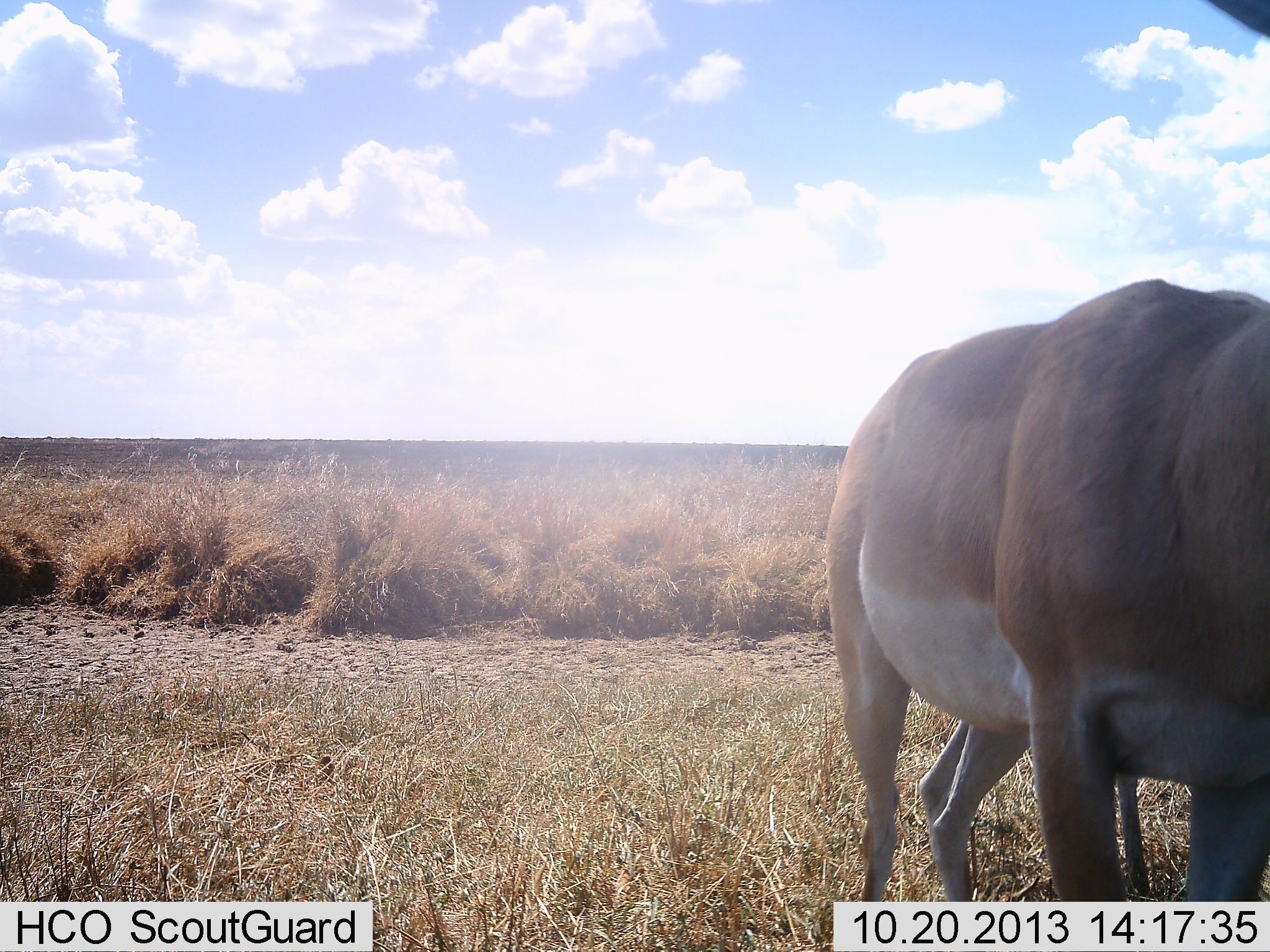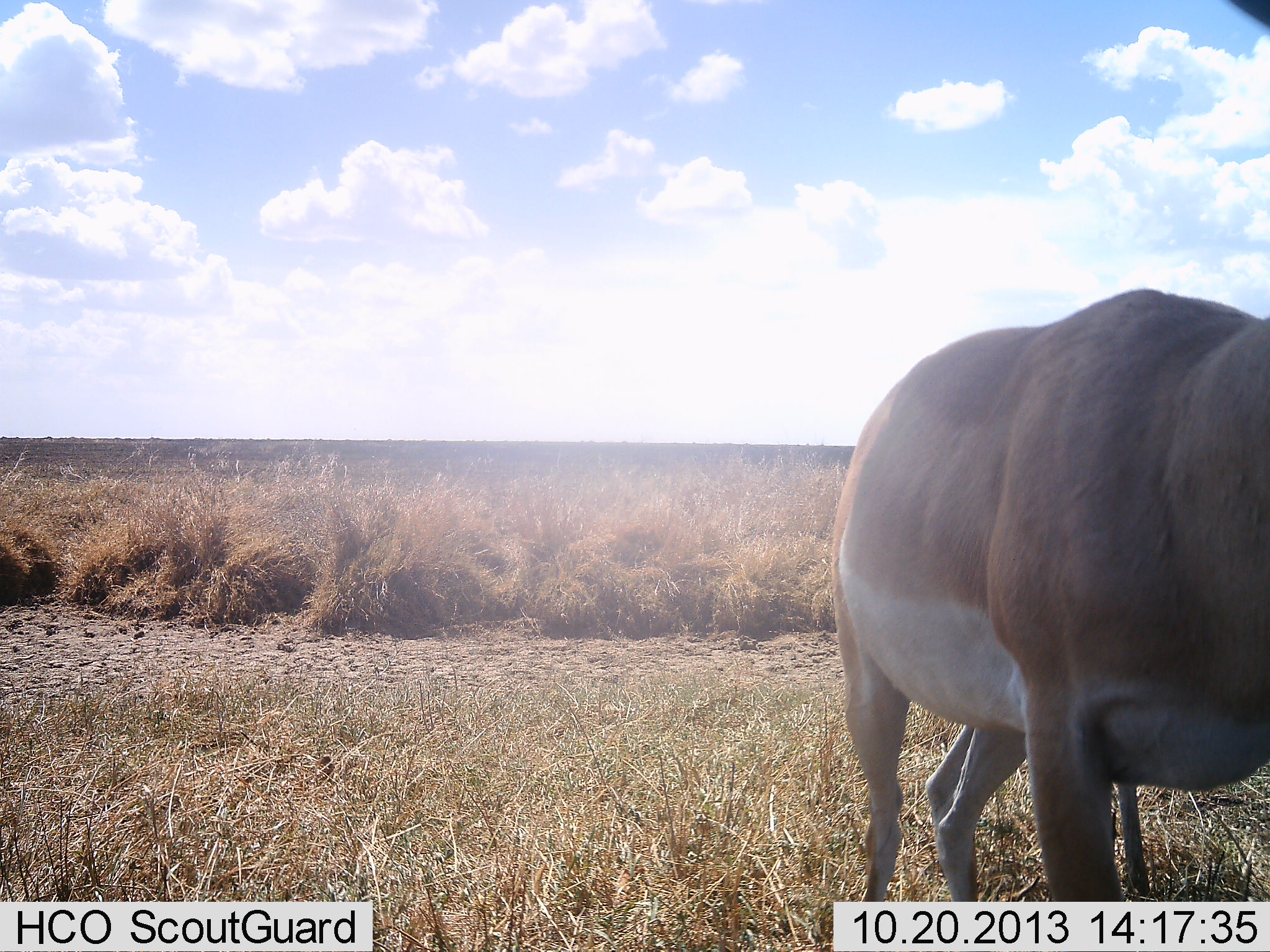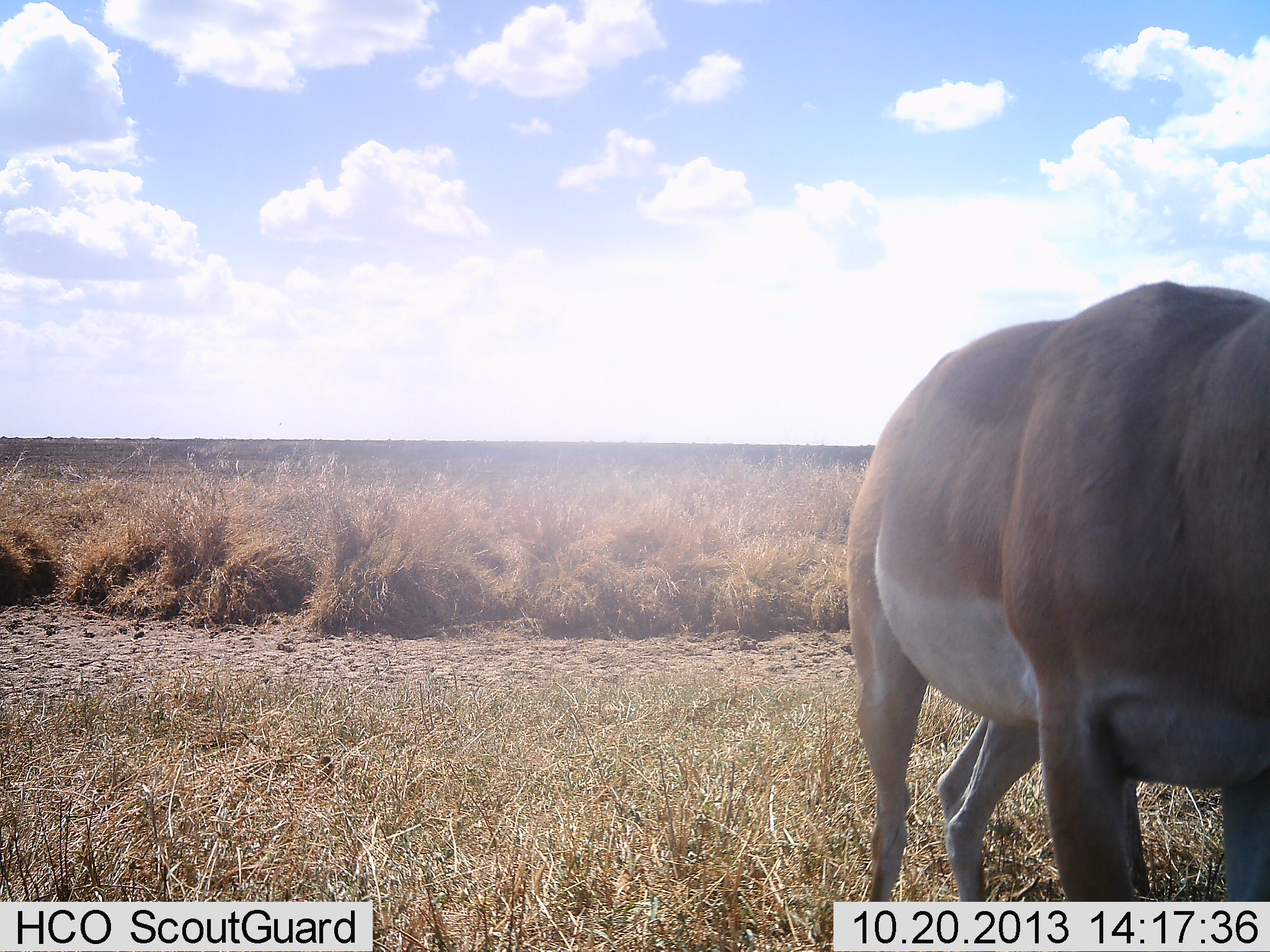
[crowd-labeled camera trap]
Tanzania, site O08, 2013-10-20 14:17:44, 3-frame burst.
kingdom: Animalia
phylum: Chordata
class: Mammalia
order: Artiodactyla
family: Bovidae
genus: Nanger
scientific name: Nanger granti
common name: grant's gazelle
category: gazellegrants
Gazellegrants (grant's gazelle) (Nanger granti), count 1. Behavior (volunteer vote fractions): standing 91%, resting 0%, moving 9%, interacting 0%. Young present (vote fraction): 4%. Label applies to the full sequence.